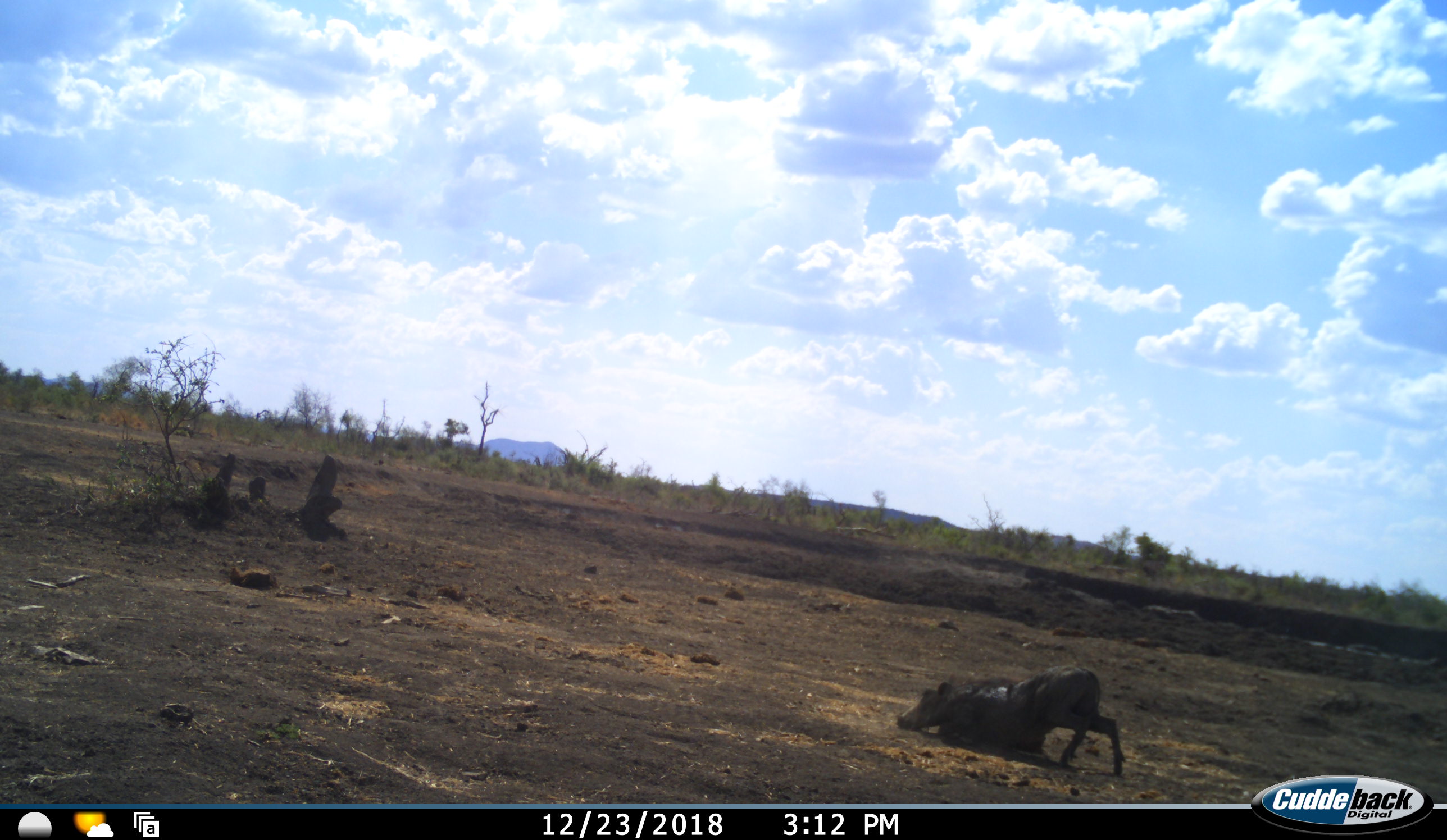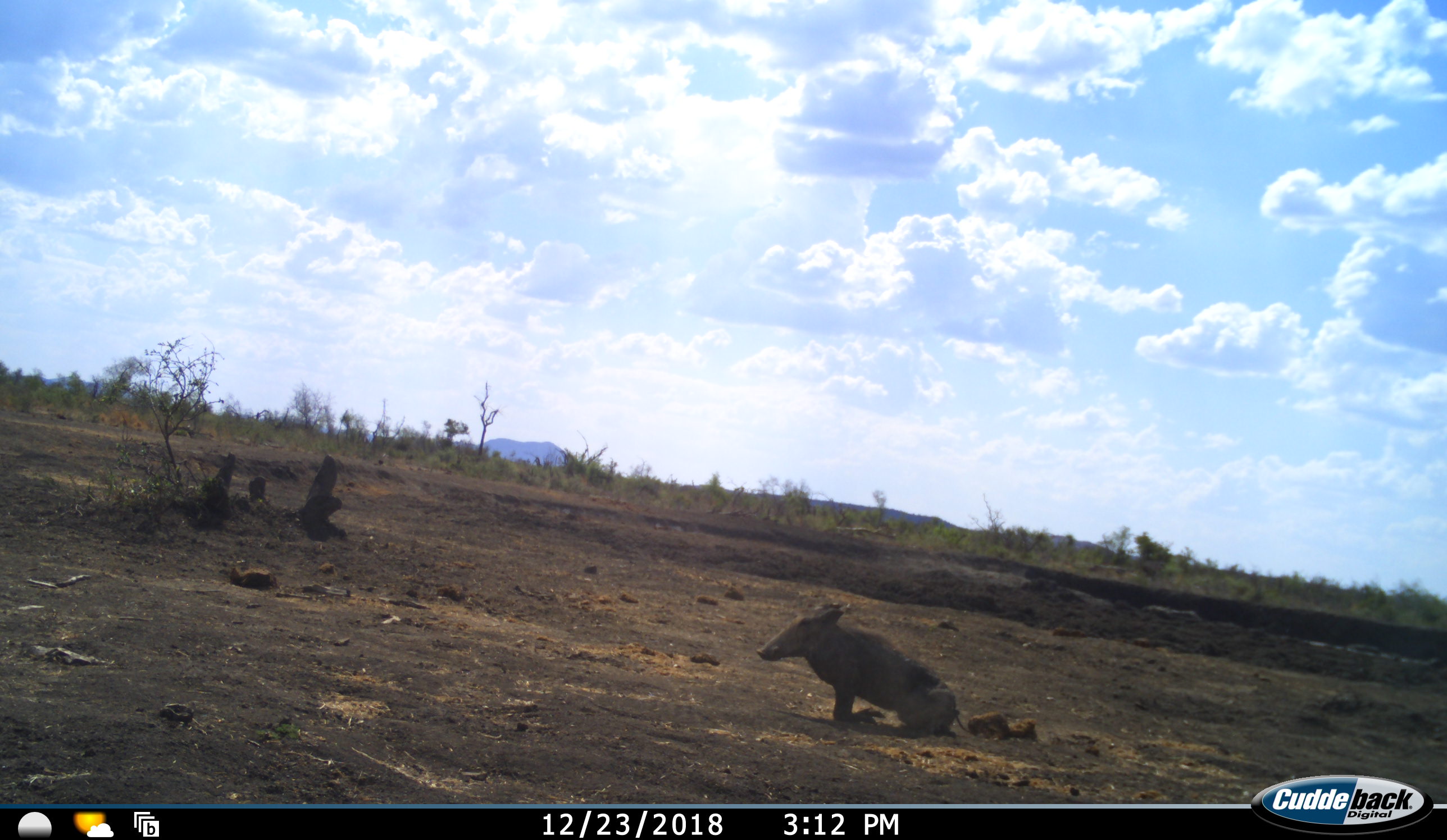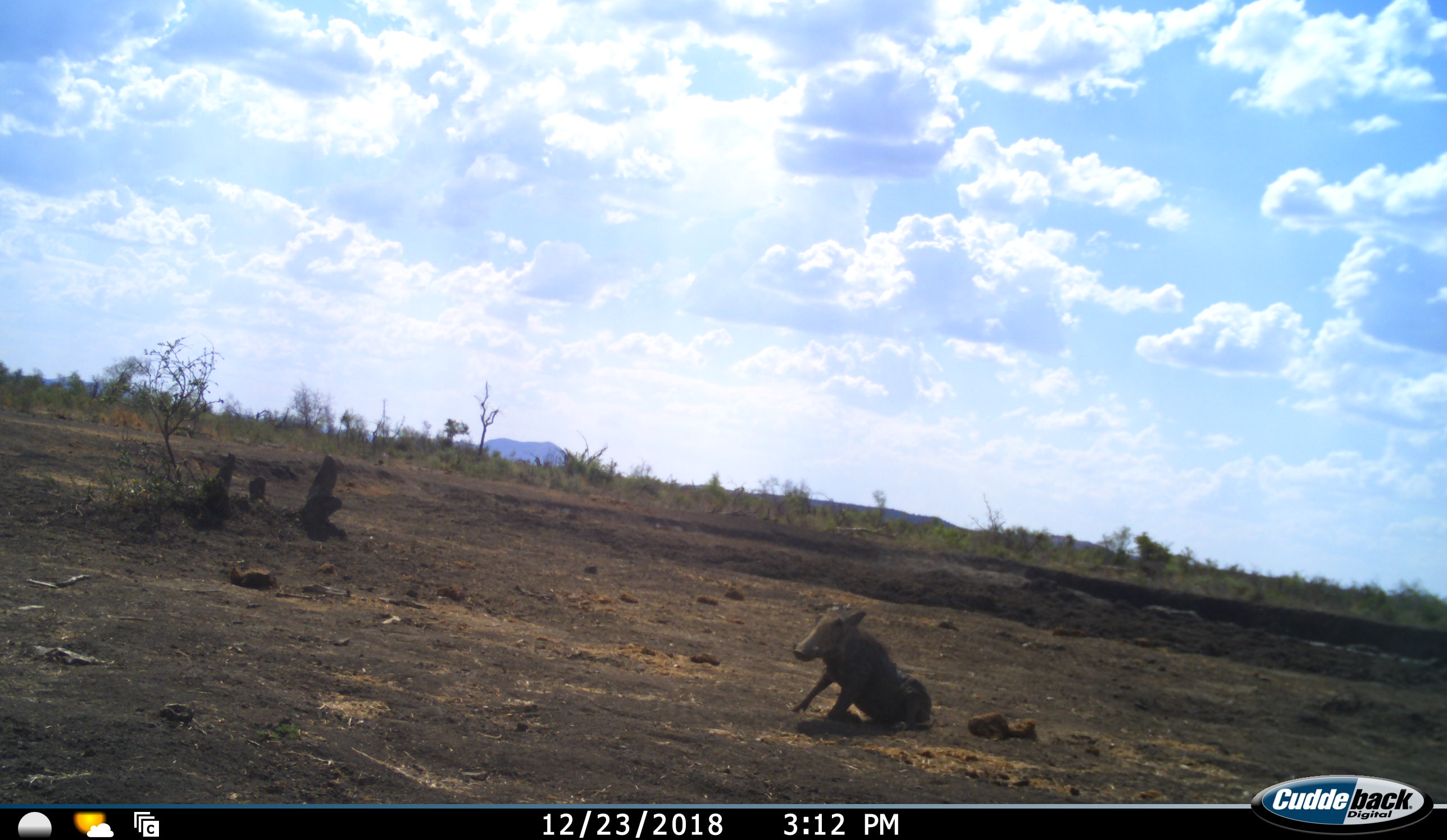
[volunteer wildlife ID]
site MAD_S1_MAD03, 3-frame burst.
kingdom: Animalia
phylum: Chordata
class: Mammalia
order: Artiodactyla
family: Suidae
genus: Phacochoerus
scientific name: Phacochoerus africanus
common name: warthog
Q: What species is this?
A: Warthog (Phacochoerus africanus).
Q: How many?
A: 1.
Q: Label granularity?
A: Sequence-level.